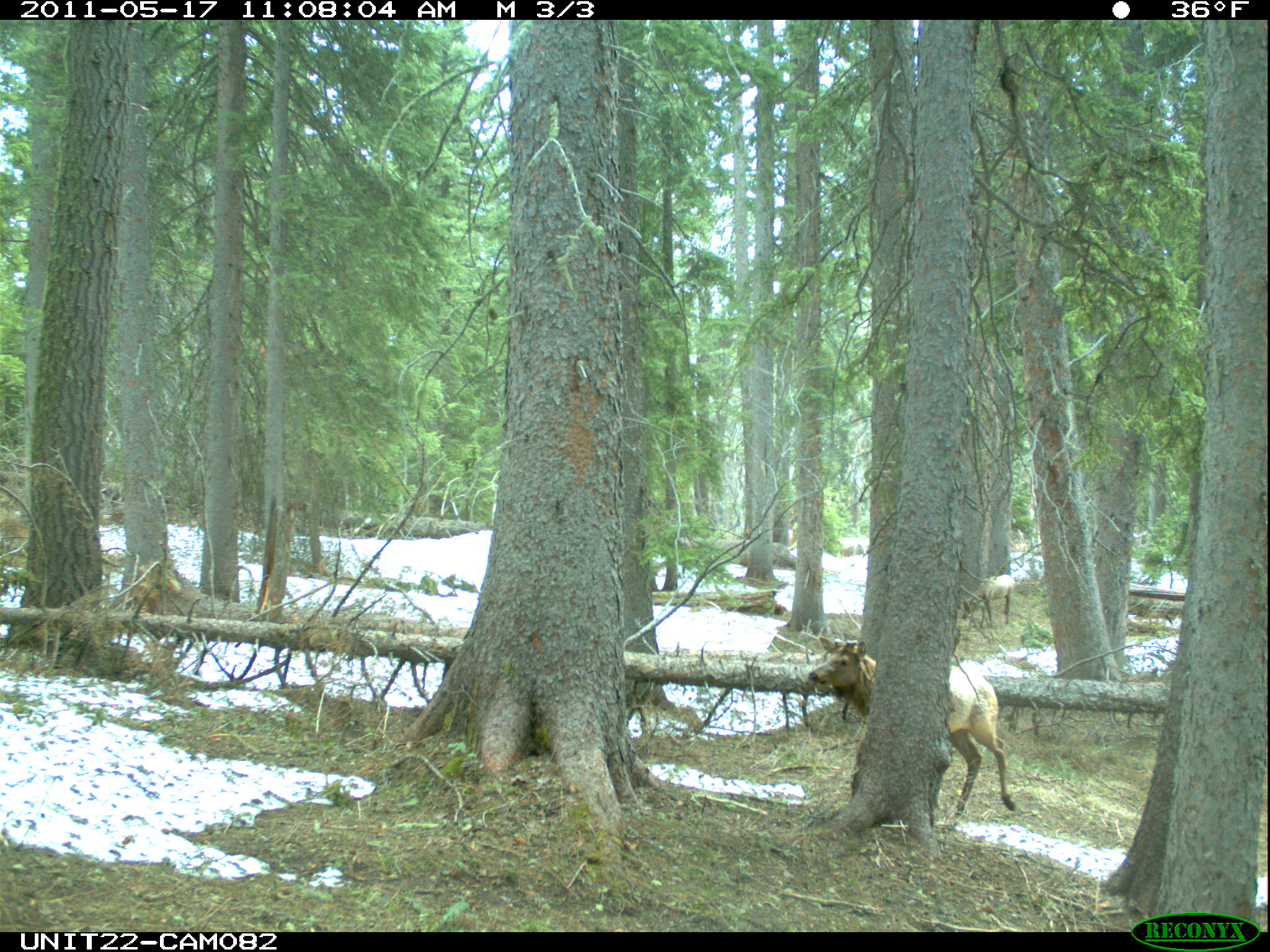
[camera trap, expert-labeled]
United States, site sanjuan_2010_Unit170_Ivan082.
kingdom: Animalia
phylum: Chordata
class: Mammalia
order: Artiodactyla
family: Cervidae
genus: Cervus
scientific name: Cervus elaphus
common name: red deer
Cervus elaphus (red deer).